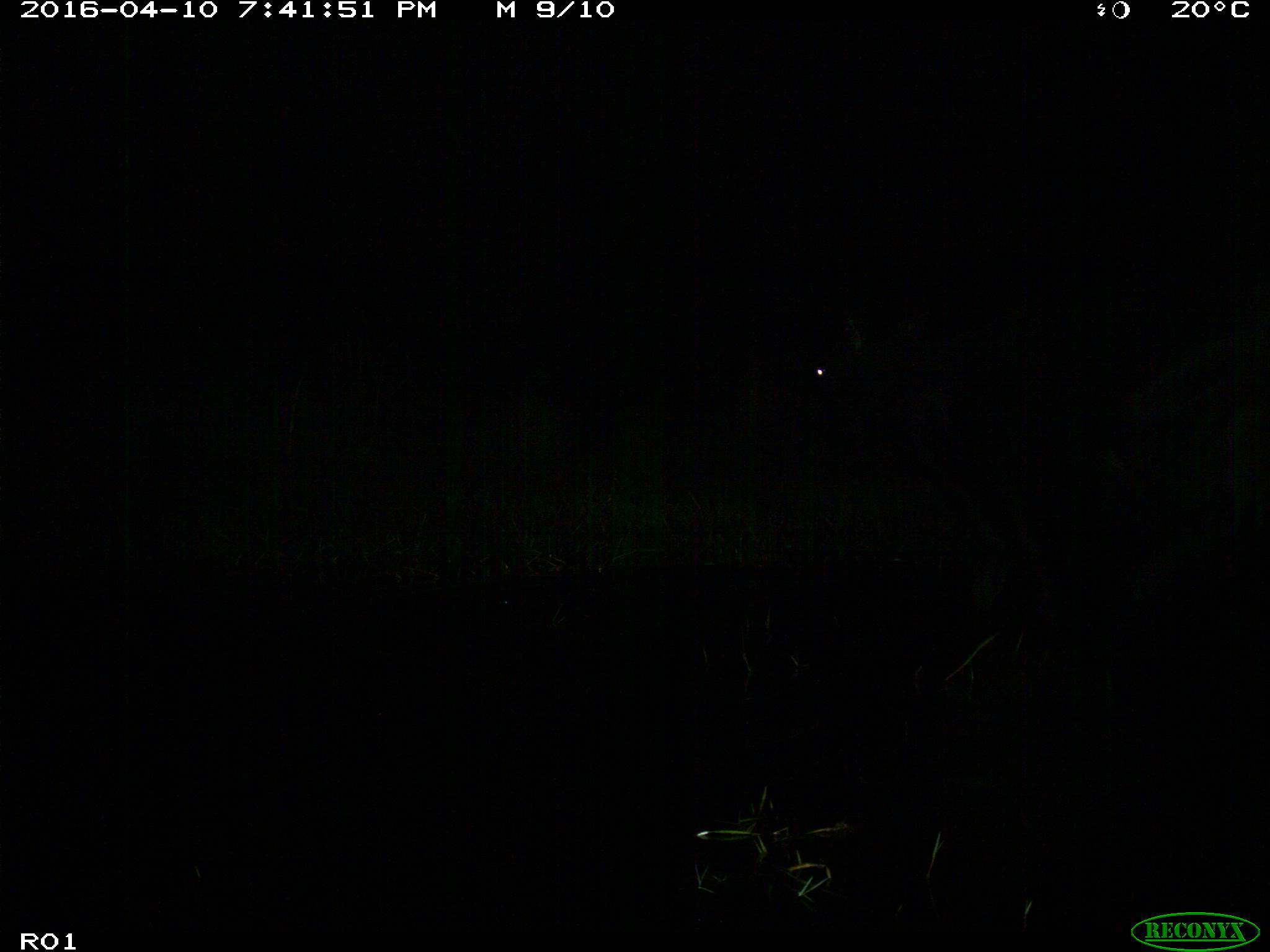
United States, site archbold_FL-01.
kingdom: Animalia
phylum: Chordata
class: Mammalia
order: Artiodactyla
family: Bovidae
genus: Bos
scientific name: Bos taurus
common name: domestic cow